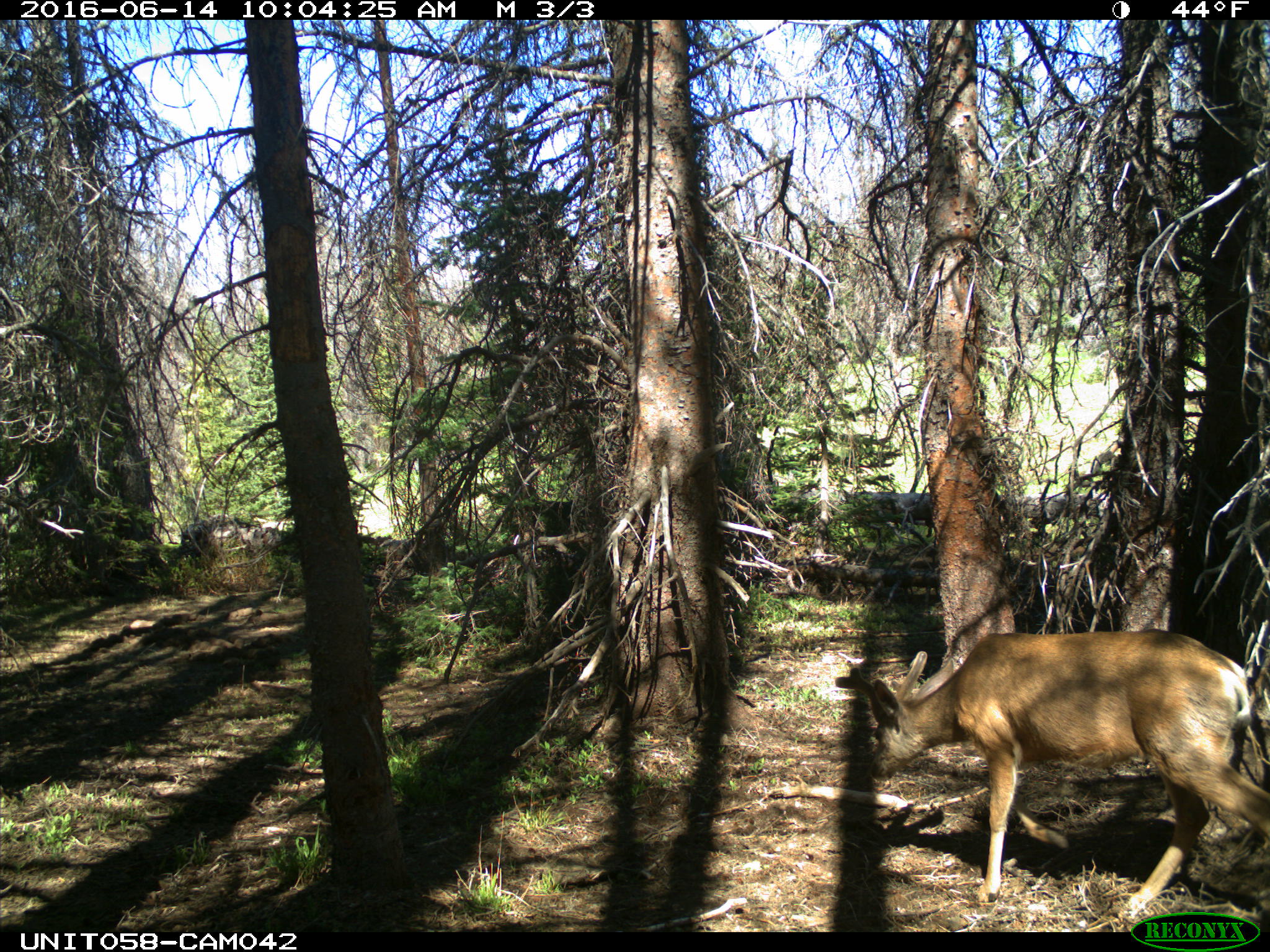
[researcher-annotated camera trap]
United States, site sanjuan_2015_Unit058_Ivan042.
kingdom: Animalia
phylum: Chordata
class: Mammalia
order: Artiodactyla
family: Cervidae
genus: Odocoileus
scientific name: Odocoileus hemionus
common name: mule deer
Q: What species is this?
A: Odocoileus hemionus (mule deer).